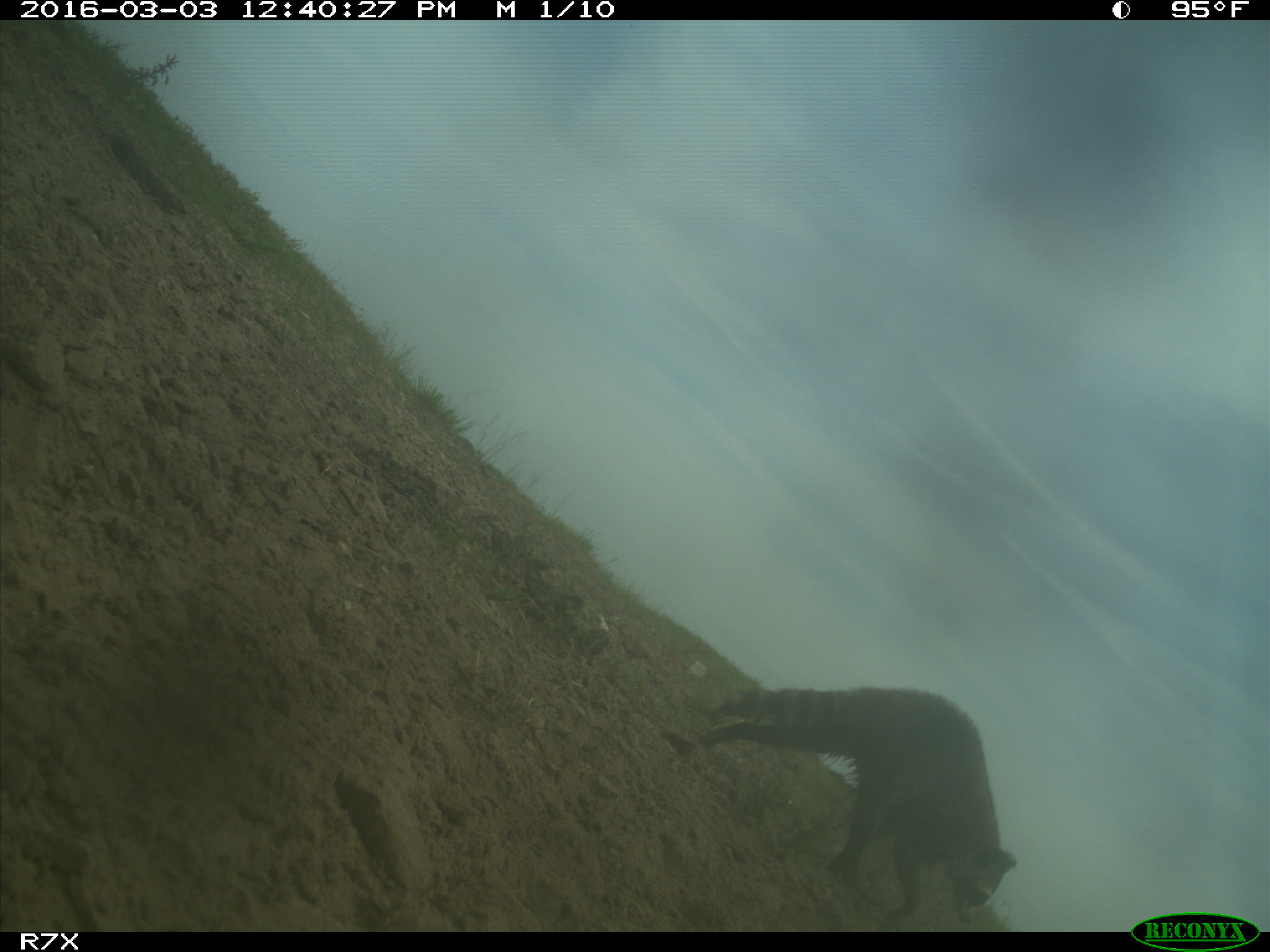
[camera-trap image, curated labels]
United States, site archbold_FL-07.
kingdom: Animalia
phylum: Chordata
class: Mammalia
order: Carnivora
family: Procyonidae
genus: Procyon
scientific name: Procyon lotor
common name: common raccoon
Procyon lotor (common raccoon).